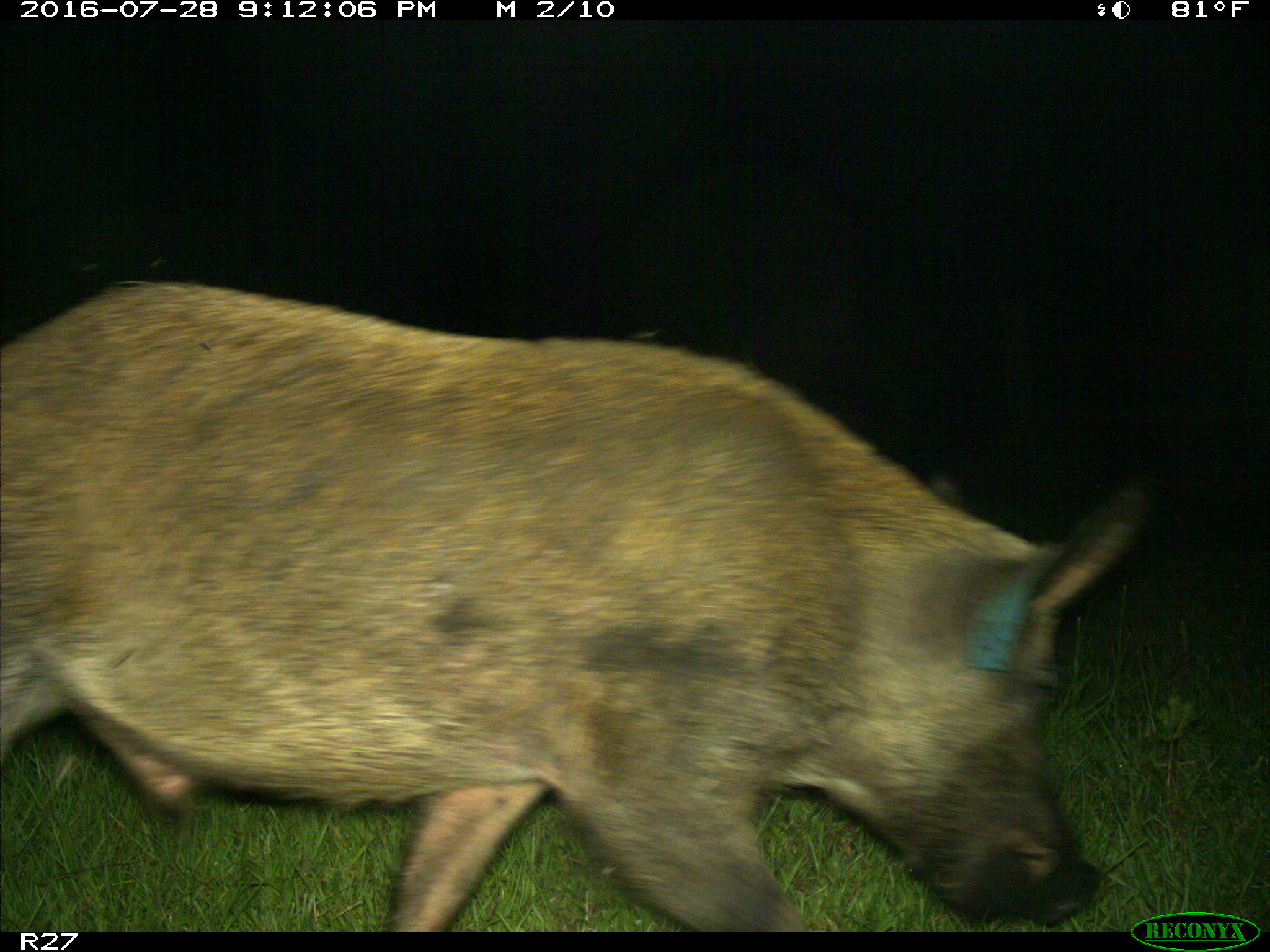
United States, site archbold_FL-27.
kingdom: Animalia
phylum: Chordata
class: Mammalia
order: Artiodactyla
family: Suidae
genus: Sus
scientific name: Sus scrofa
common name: wild boar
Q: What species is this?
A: Sus scrofa (wild boar).